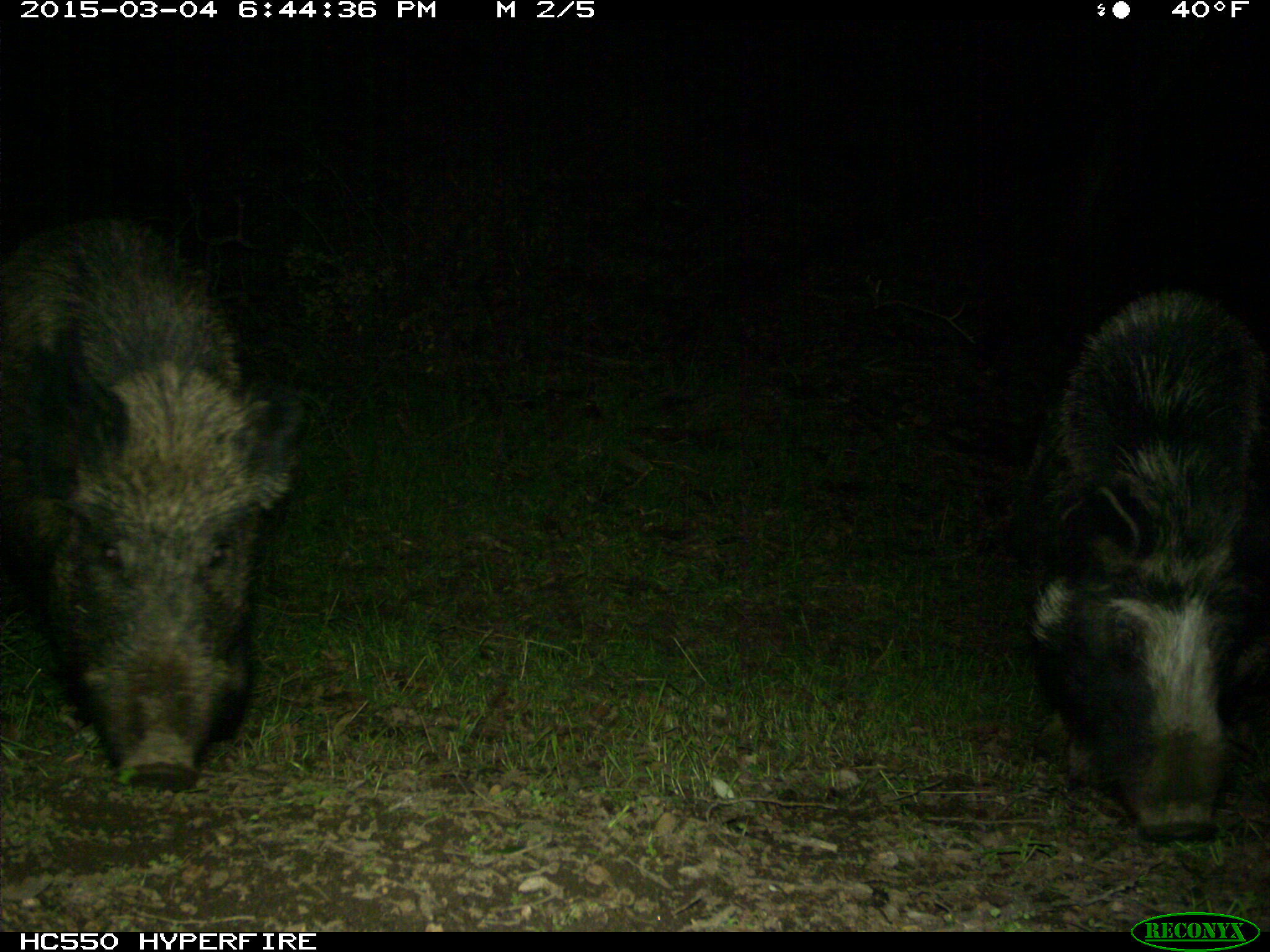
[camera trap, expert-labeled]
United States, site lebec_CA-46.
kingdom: Animalia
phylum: Chordata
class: Mammalia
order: Artiodactyla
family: Suidae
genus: Sus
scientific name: Sus scrofa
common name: wild boar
Sus scrofa (wild boar).